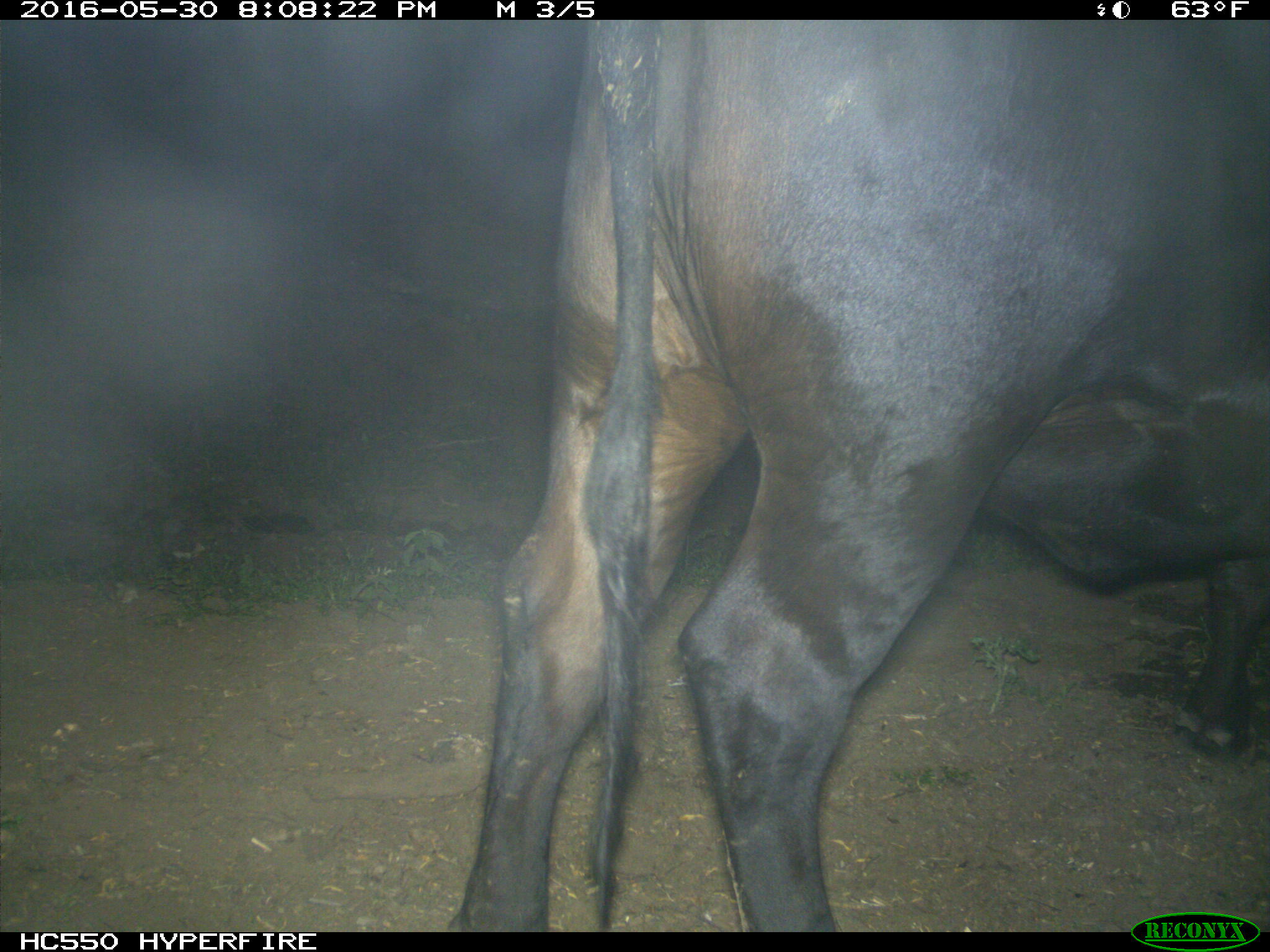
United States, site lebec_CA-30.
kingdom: Animalia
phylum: Chordata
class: Mammalia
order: Artiodactyla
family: Bovidae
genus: Bos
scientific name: Bos taurus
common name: domestic cow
Bos taurus (domestic cow).